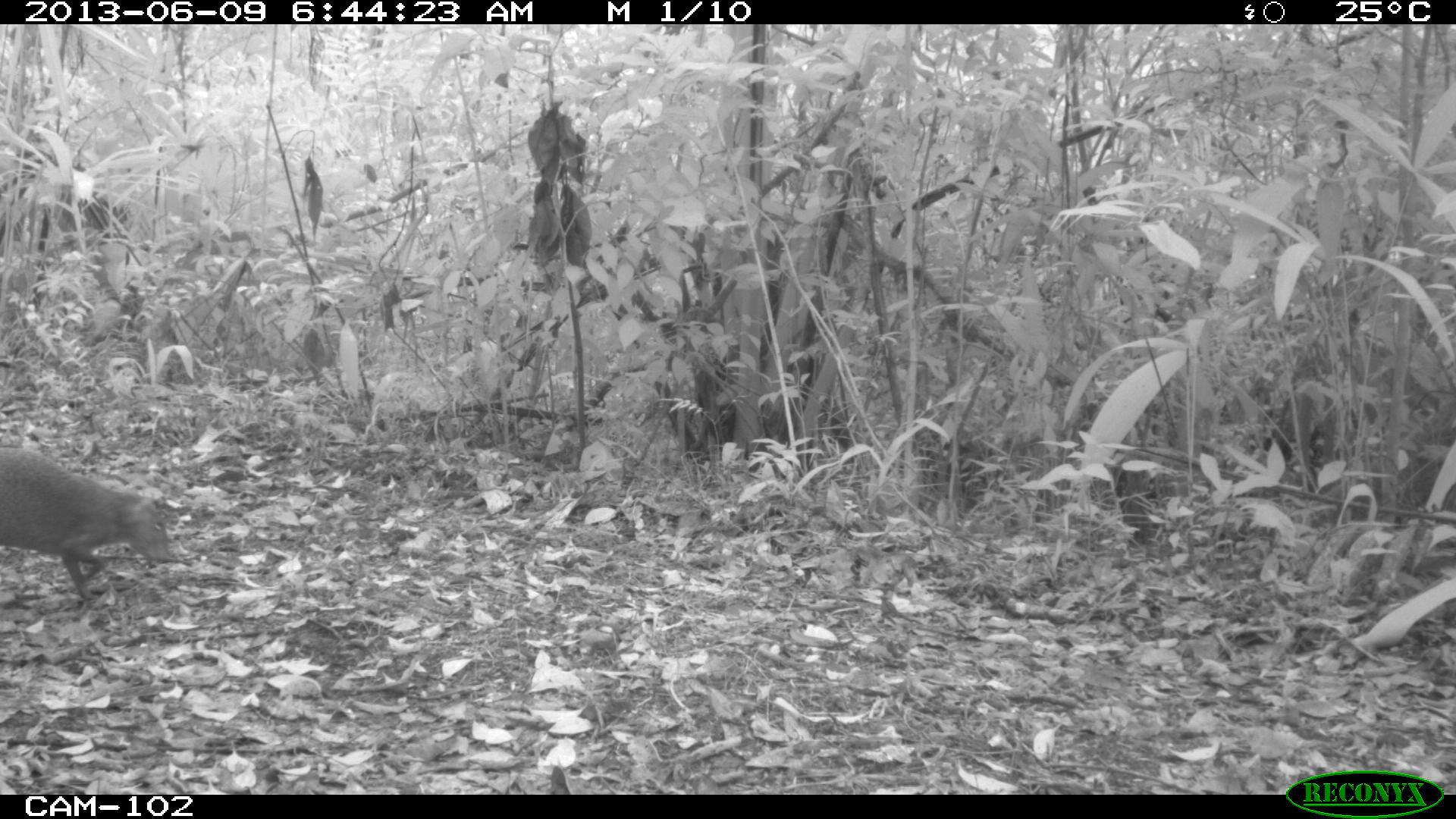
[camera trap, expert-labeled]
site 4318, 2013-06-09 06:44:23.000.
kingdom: Animalia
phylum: Chordata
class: Mammalia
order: Rodentia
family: Dasyproctidae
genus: Dasyprocta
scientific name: Dasyprocta punctata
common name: central american agouti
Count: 1.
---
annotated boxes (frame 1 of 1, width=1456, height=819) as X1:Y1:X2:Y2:
dasyprocta punctata: 0:446:179:608